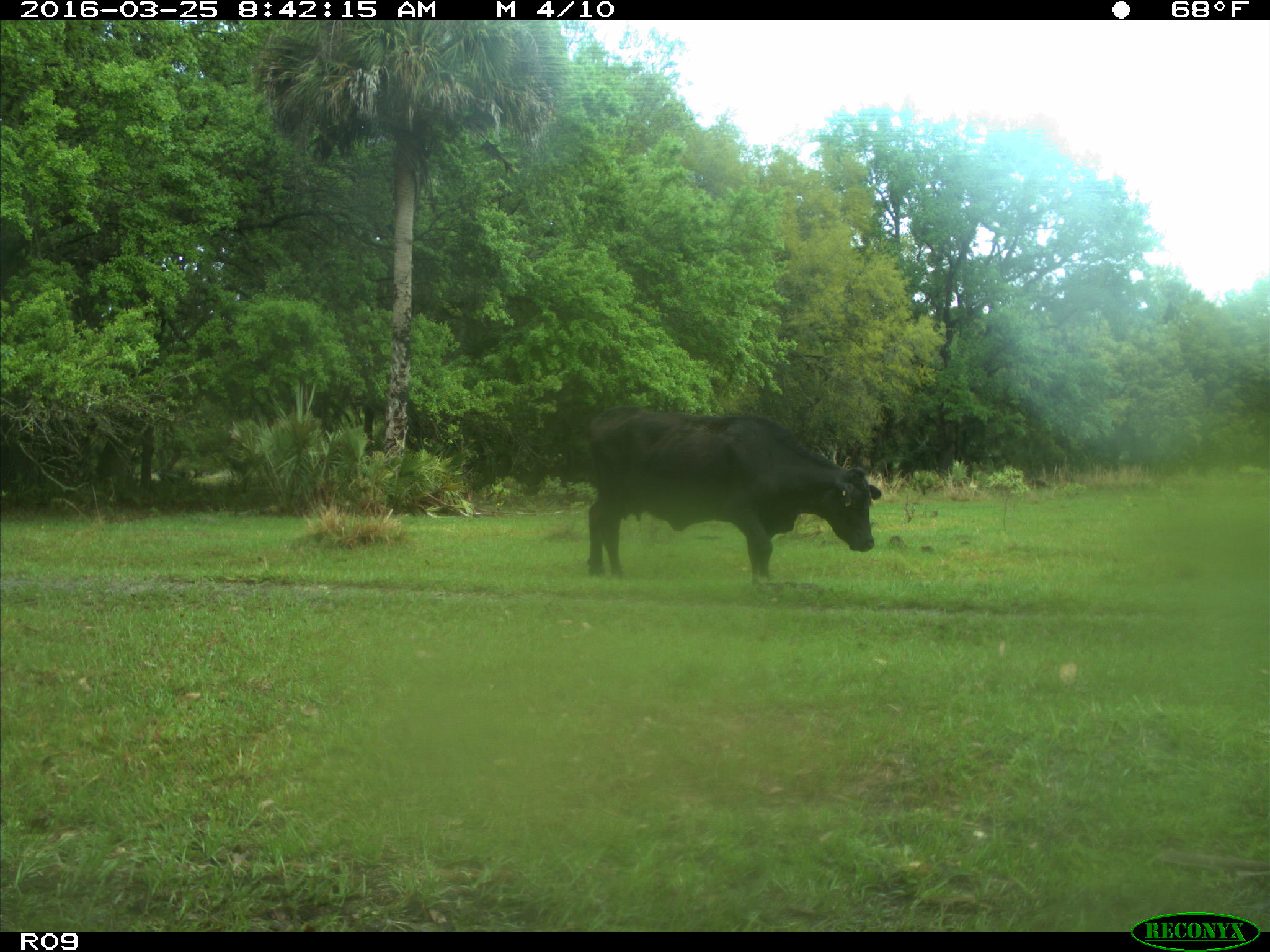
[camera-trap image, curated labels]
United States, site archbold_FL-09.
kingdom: Animalia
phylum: Chordata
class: Mammalia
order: Artiodactyla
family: Bovidae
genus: Bos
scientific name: Bos taurus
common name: domestic cow